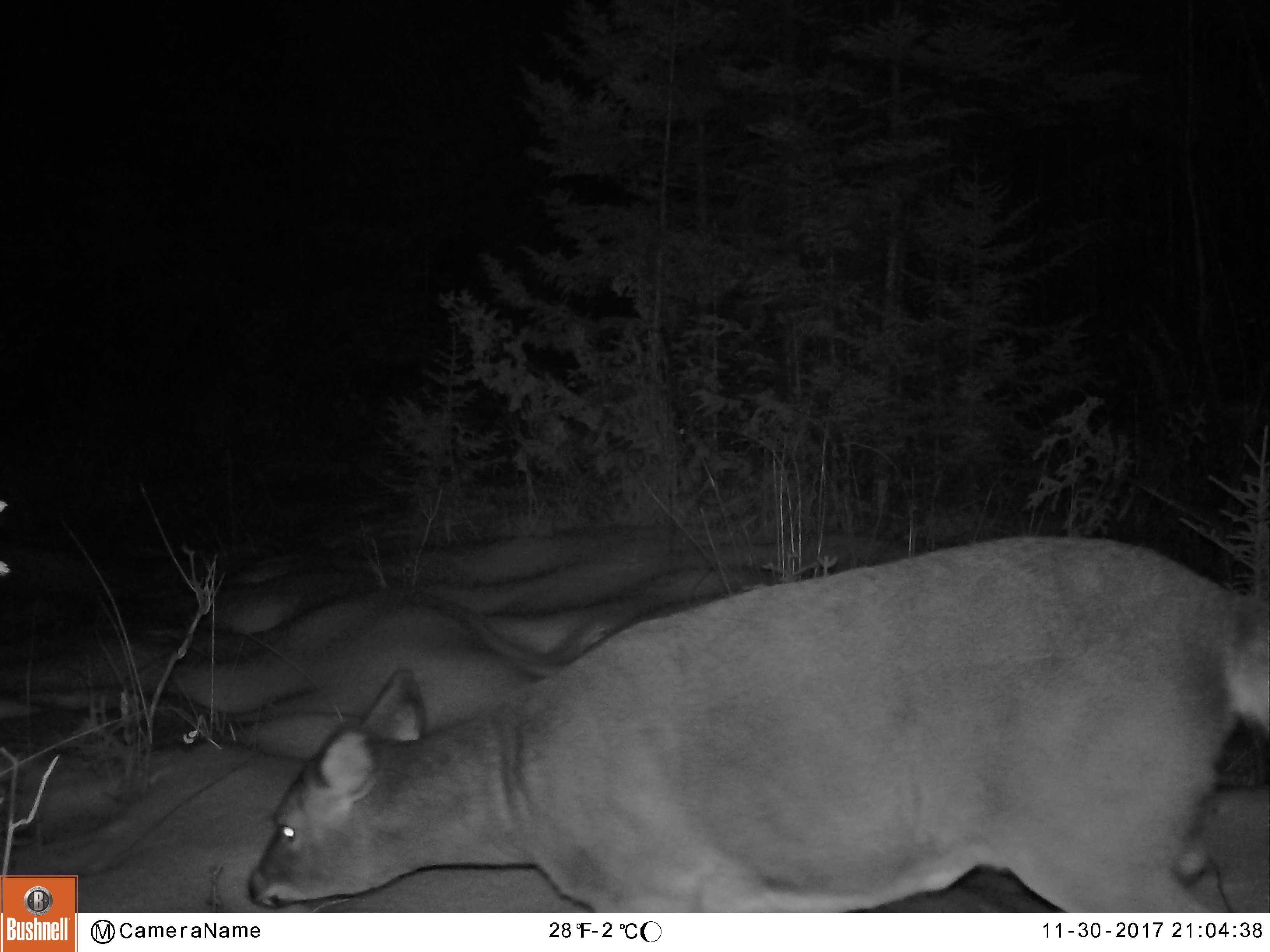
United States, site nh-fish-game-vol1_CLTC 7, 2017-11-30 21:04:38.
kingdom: Animalia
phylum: Chordata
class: Mammalia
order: Artiodactyla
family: Cervidae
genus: Odocoileus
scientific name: Odocoileus virginianus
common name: white-tailed deer